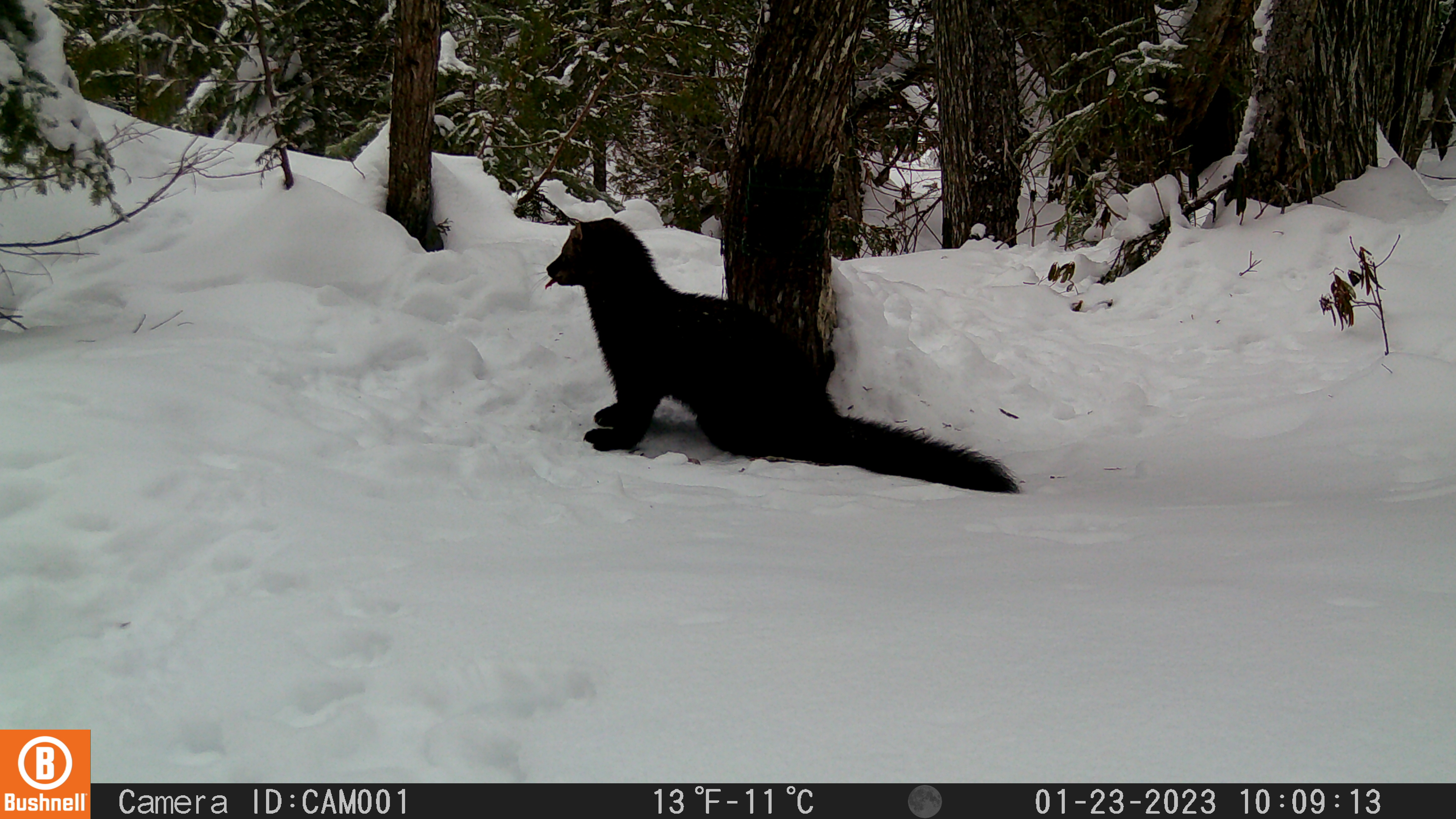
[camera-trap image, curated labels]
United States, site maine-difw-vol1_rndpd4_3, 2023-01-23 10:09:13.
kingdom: Animalia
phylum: Chordata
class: Mammalia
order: Carnivora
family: Mustelidae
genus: Pekania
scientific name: Pekania pennanti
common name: fisher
Fisher (Pekania pennanti).